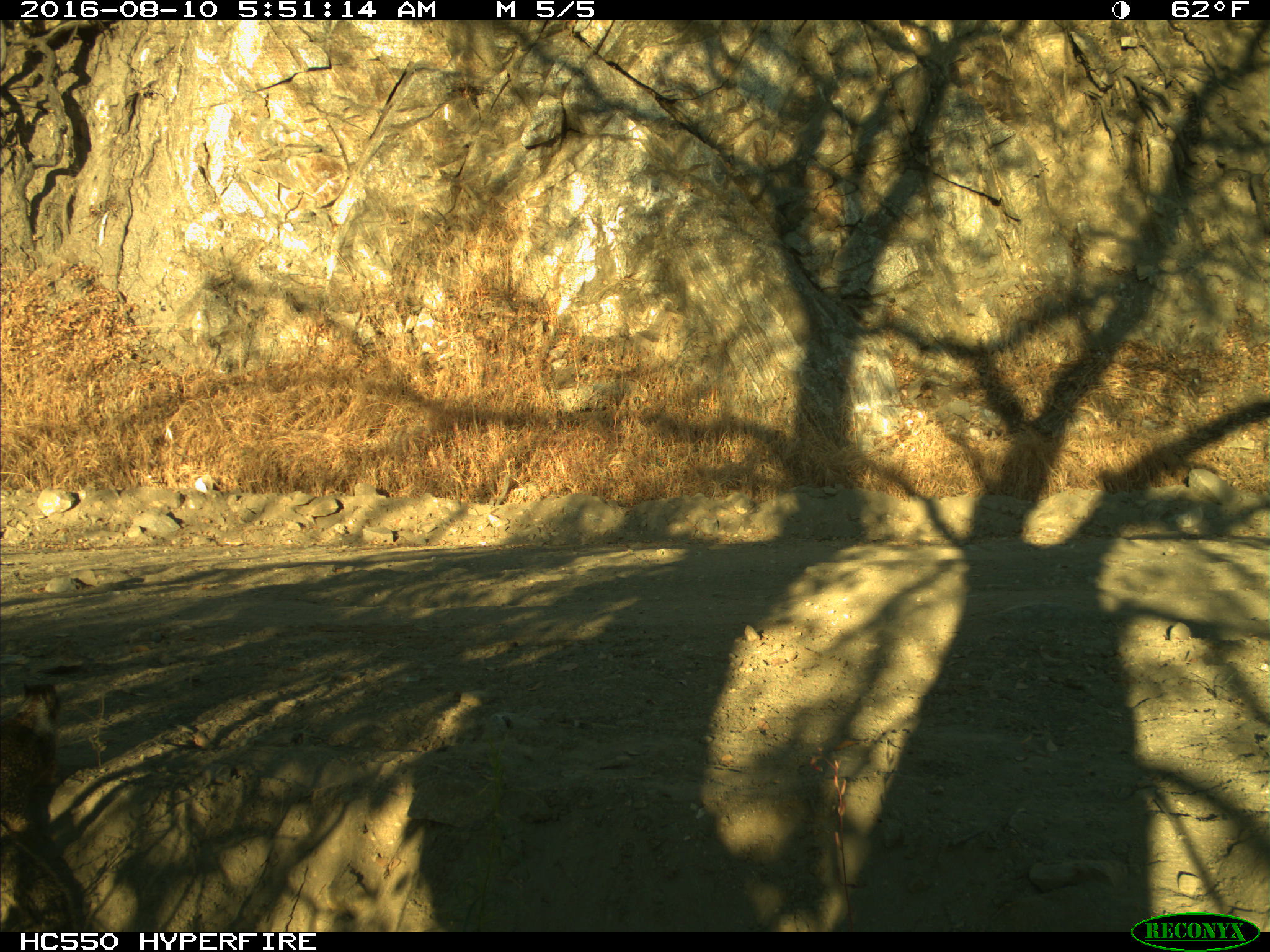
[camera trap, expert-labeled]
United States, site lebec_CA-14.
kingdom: Animalia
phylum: Chordata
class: Mammalia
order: Rodentia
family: Sciuridae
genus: Otospermophilus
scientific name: Otospermophilus beecheyi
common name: california ground squirrel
Otospermophilus beecheyi (california ground squirrel).